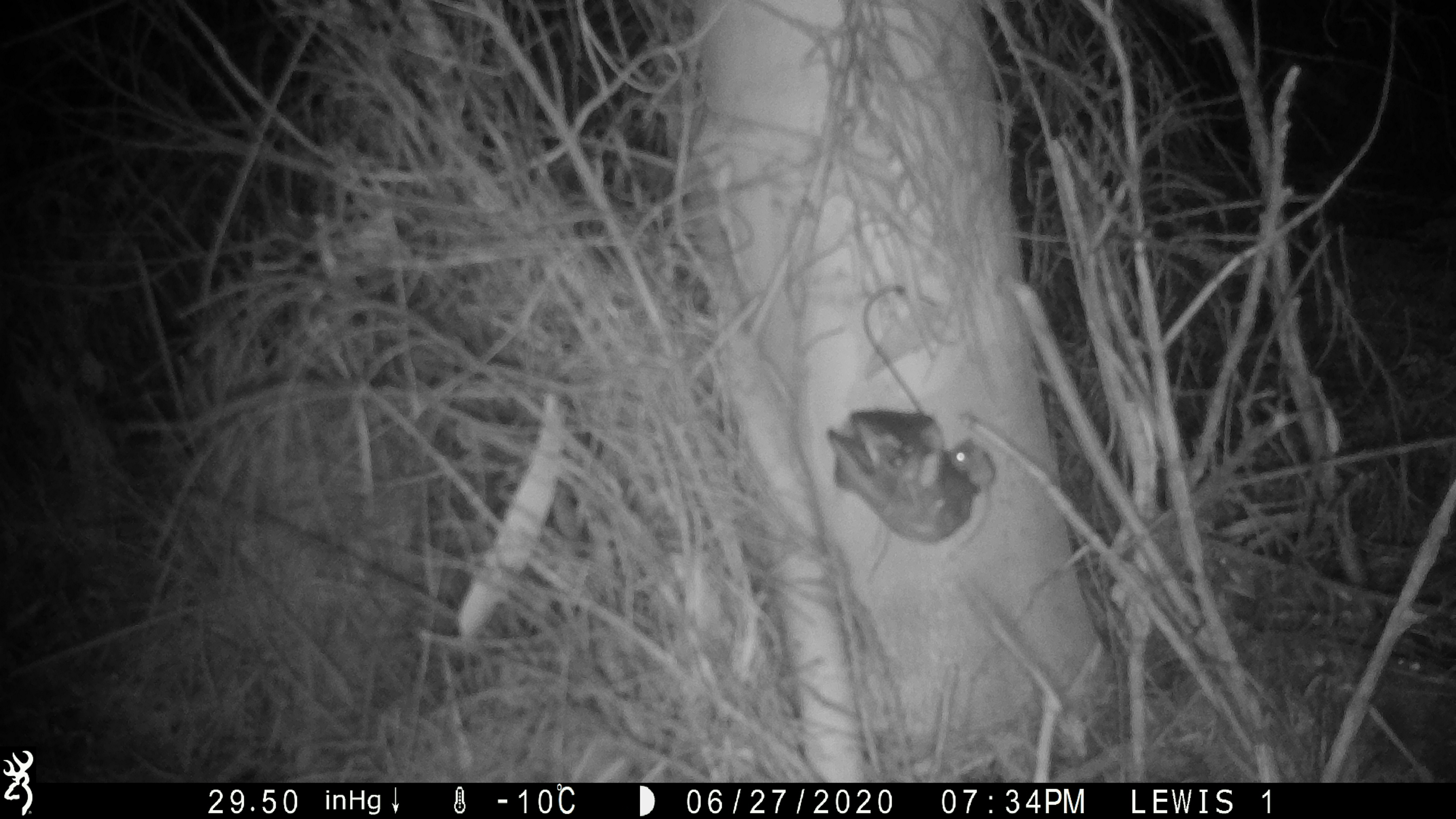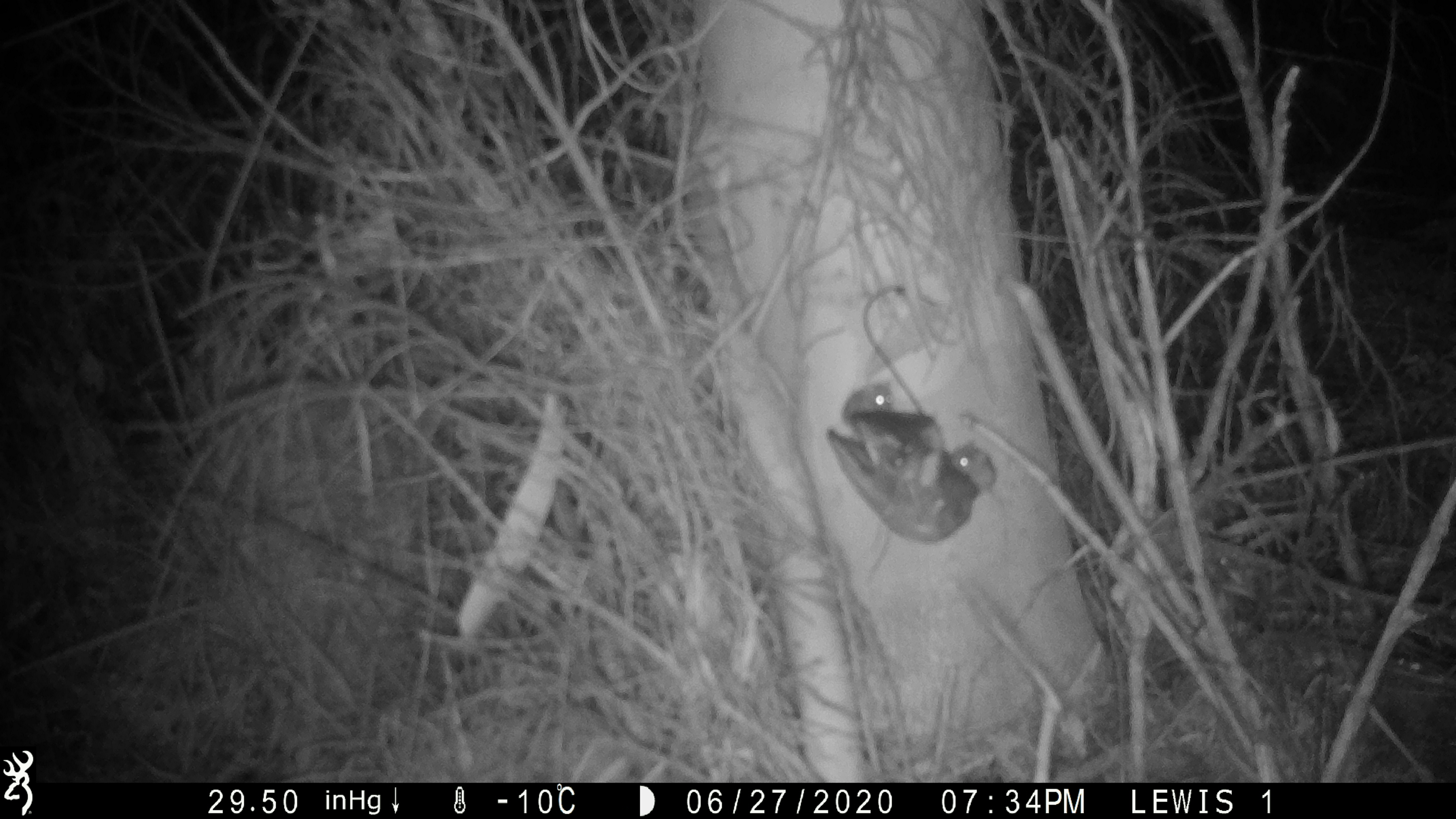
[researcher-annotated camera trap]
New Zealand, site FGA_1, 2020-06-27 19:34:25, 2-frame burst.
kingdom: Animalia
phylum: Chordata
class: Mammalia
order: Rodentia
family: Muridae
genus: Mus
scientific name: Mus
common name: mouse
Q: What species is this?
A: Mouse (Mus).